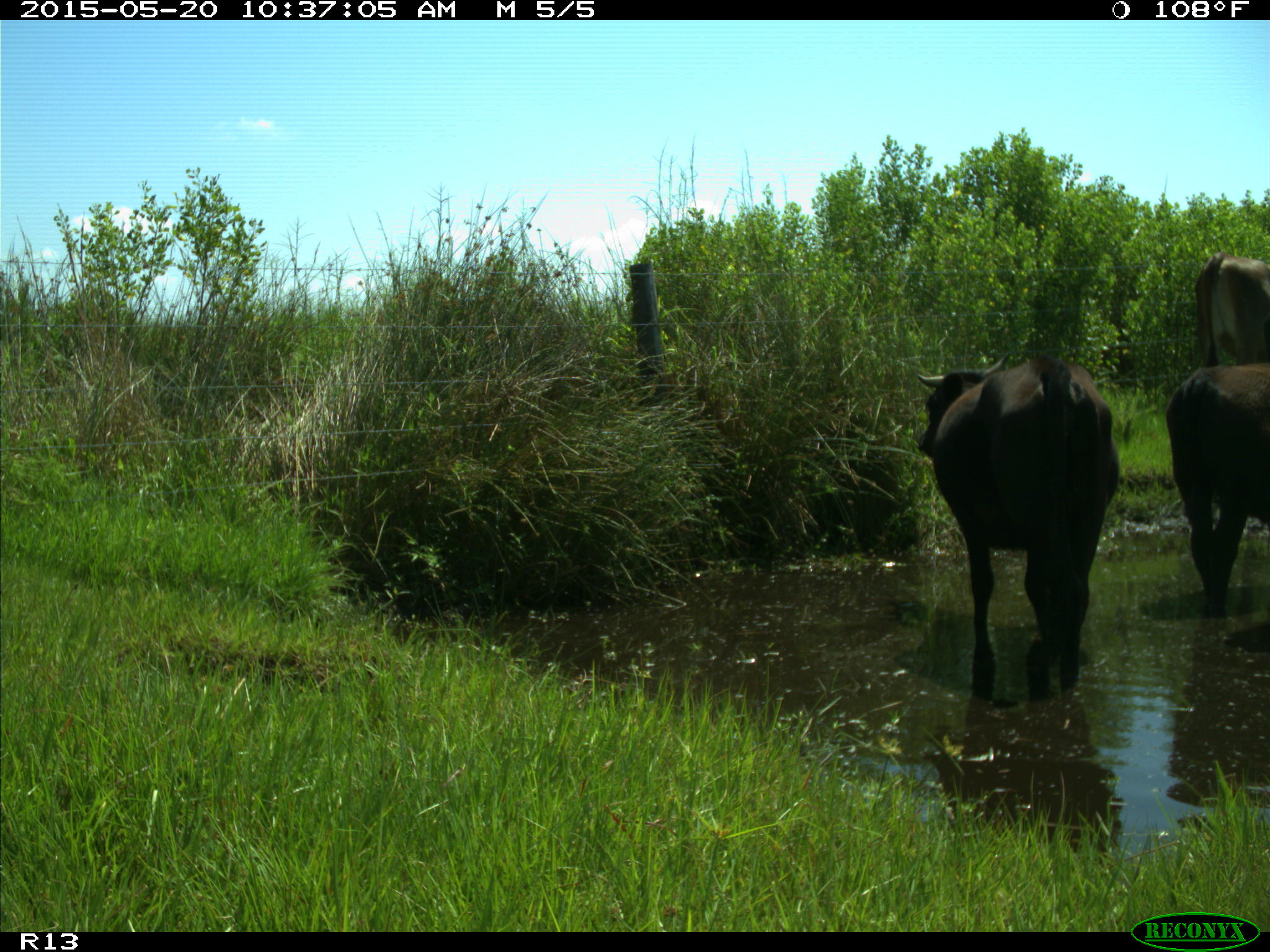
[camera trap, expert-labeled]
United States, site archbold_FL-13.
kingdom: Animalia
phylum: Chordata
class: Mammalia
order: Artiodactyla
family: Bovidae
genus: Bos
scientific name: Bos taurus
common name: domestic cow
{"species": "Bos taurus (domestic cow)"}